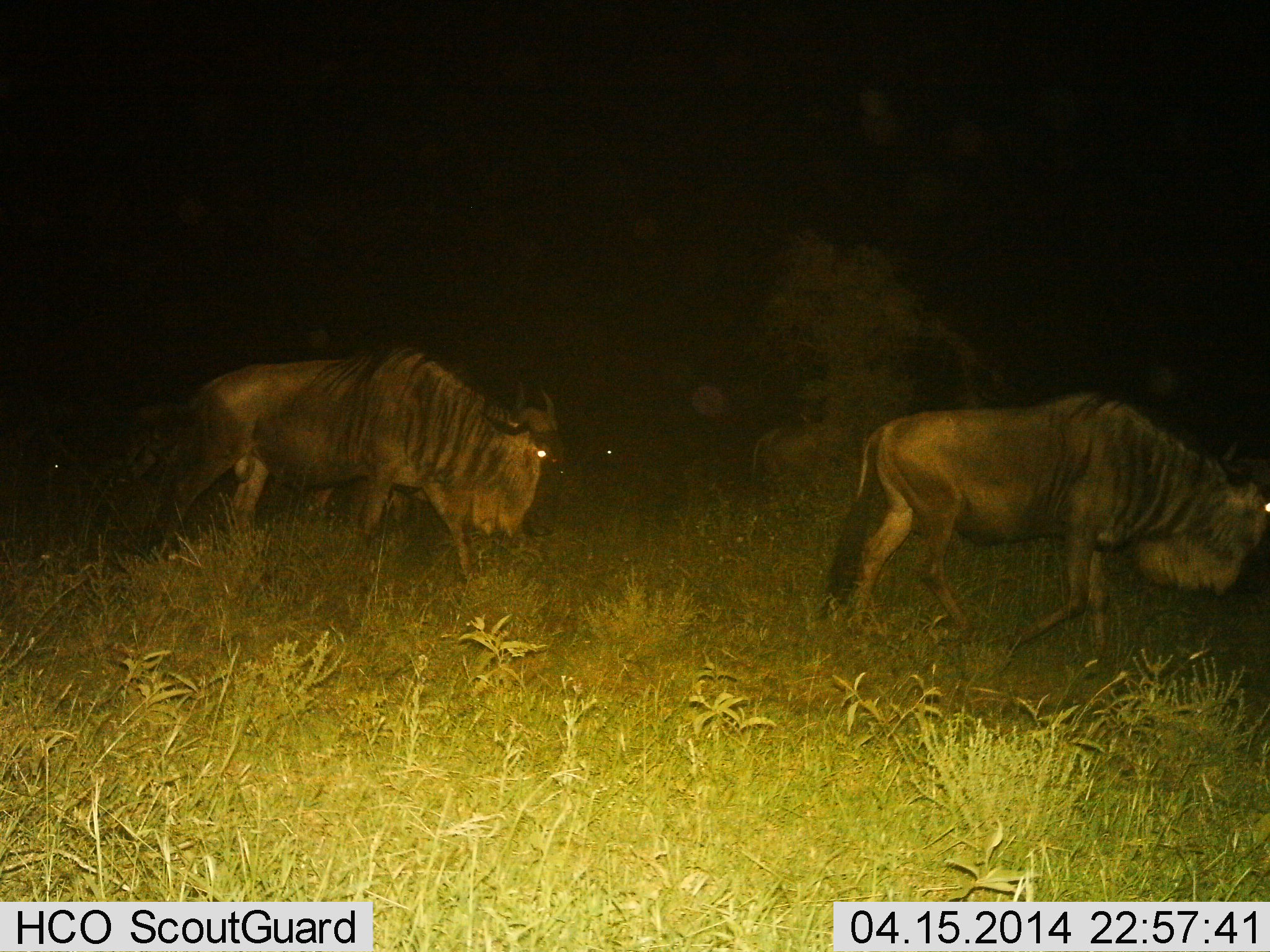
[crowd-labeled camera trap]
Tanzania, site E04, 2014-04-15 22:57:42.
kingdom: Animalia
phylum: Chordata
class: Mammalia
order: Artiodactyla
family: Bovidae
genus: Connochaetes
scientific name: Connochaetes taurinus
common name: blue wildebeest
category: wildebeest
Wildebeest (blue wildebeest) (Connochaetes taurinus), count 2. Behavior (volunteer vote fractions): standing 20%, resting 0%, moving 90%, interacting 0%. Young present (vote fraction): 0%. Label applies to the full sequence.